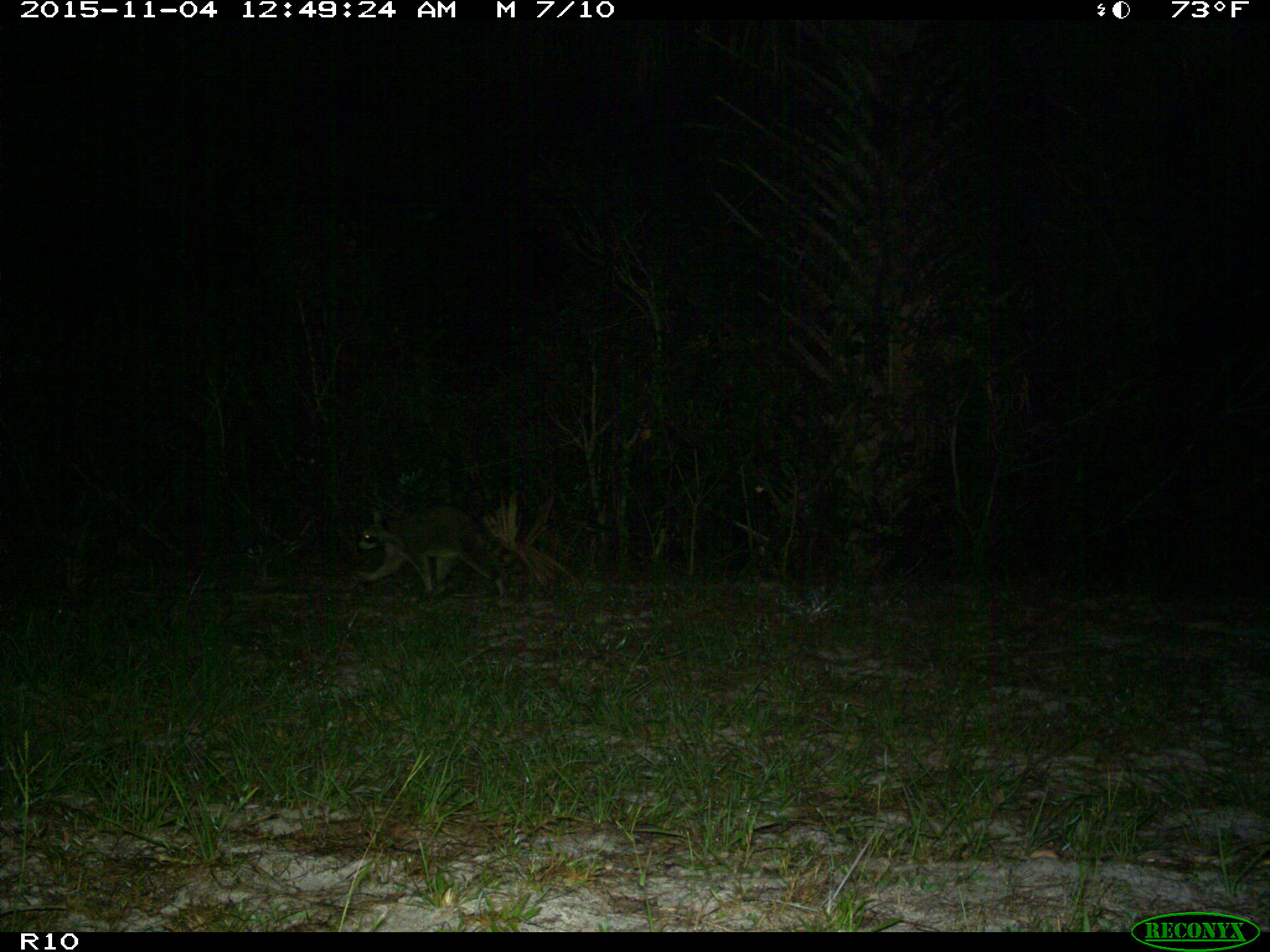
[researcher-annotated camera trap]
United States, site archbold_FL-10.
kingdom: Animalia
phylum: Chordata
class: Mammalia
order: Carnivora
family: Procyonidae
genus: Procyon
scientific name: Procyon lotor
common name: common raccoon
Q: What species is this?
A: Procyon lotor (common raccoon).